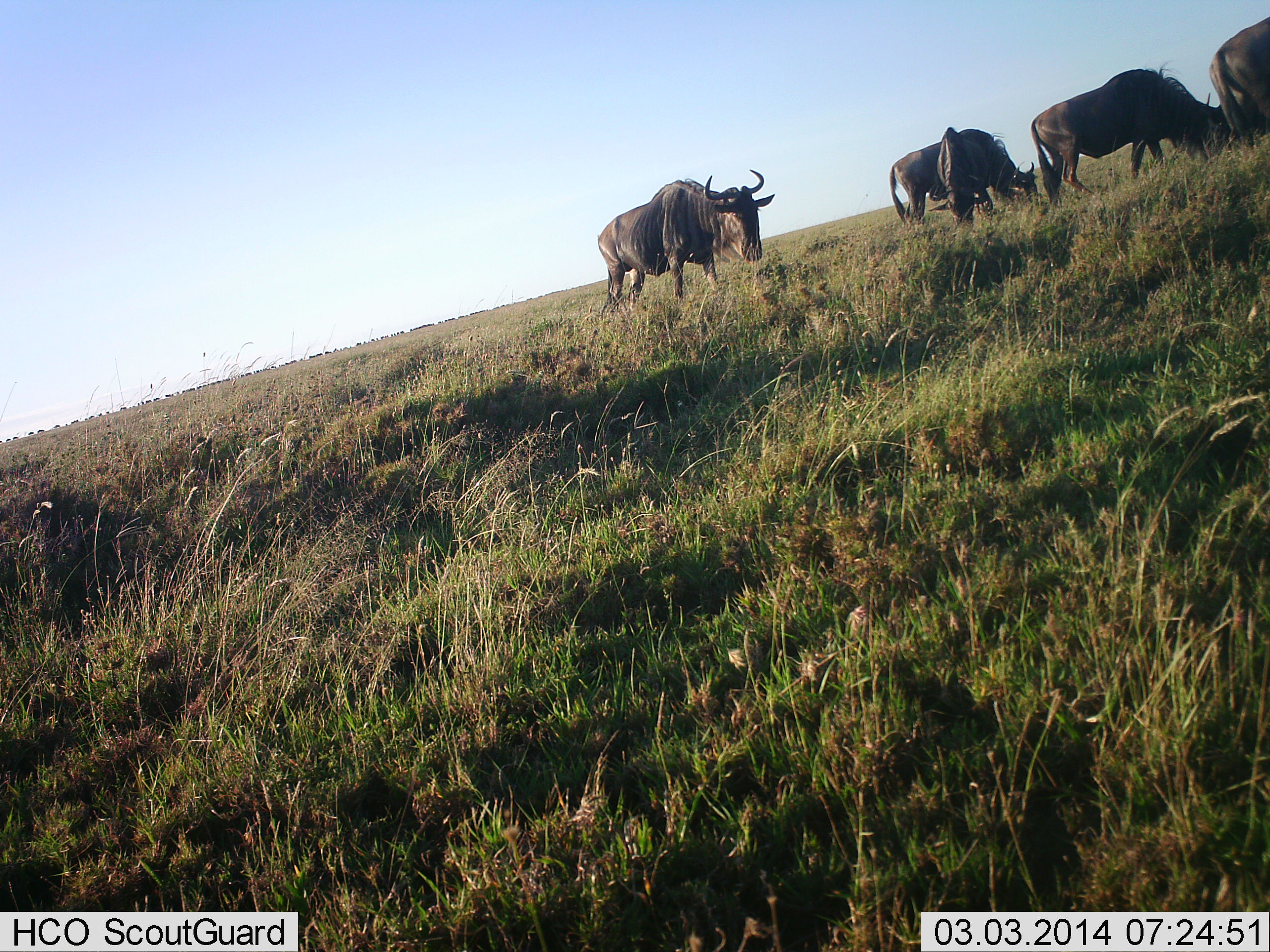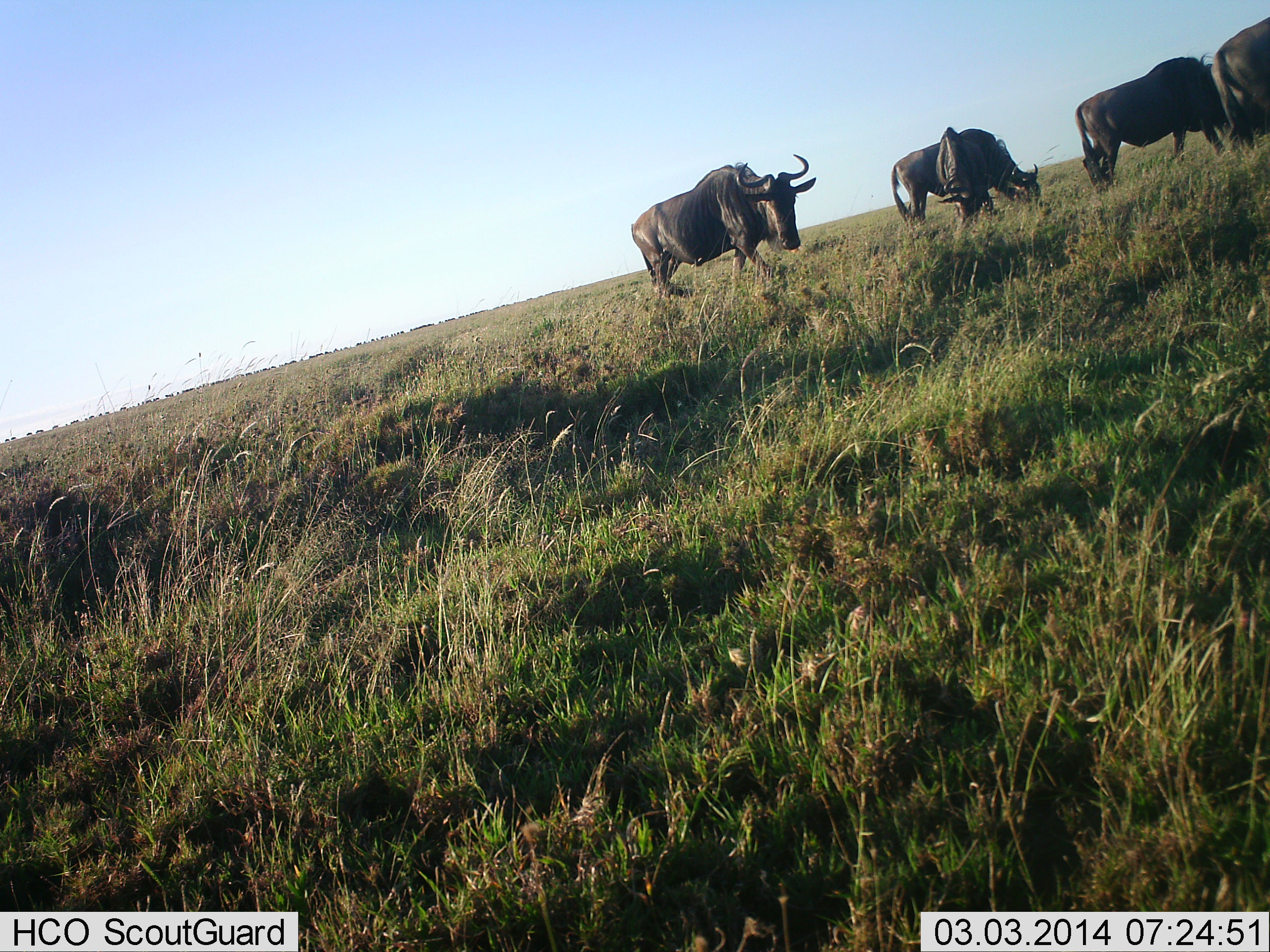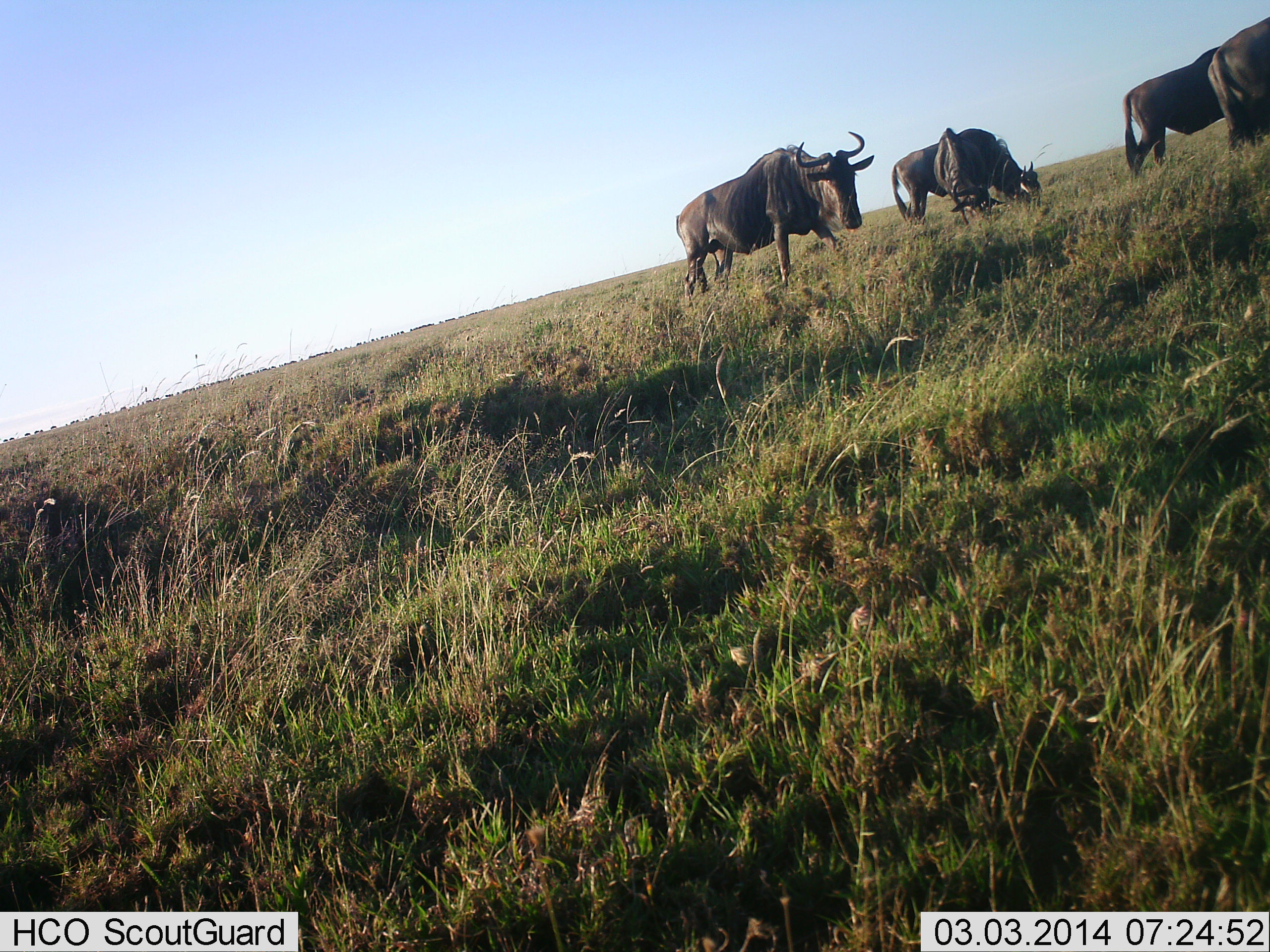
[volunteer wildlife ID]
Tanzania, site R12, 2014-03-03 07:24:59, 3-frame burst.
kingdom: Animalia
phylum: Chordata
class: Mammalia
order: Artiodactyla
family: Bovidae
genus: Connochaetes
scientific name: Connochaetes taurinus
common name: blue wildebeest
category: wildebeest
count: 5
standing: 30%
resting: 0%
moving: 50%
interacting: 0%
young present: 0%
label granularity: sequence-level